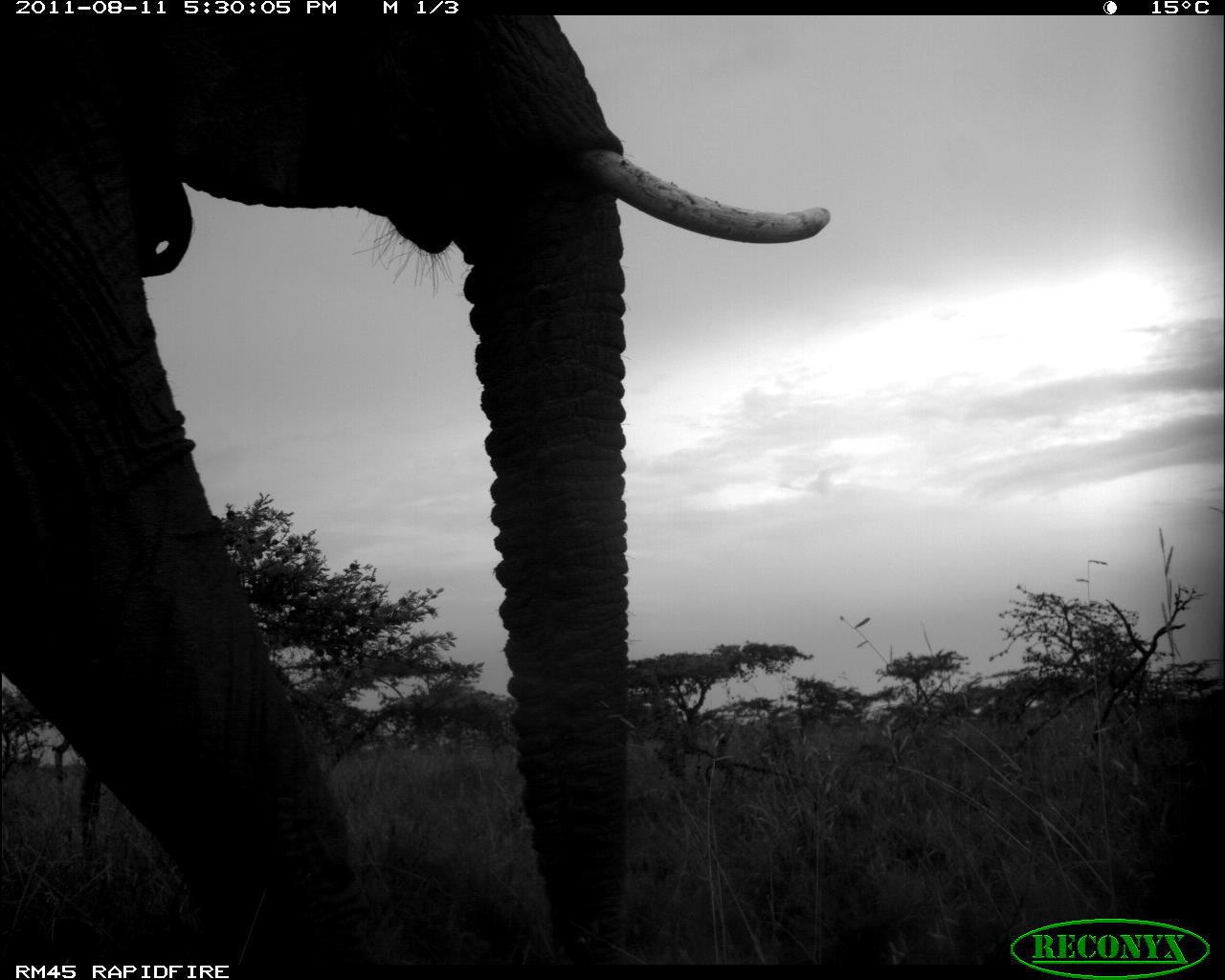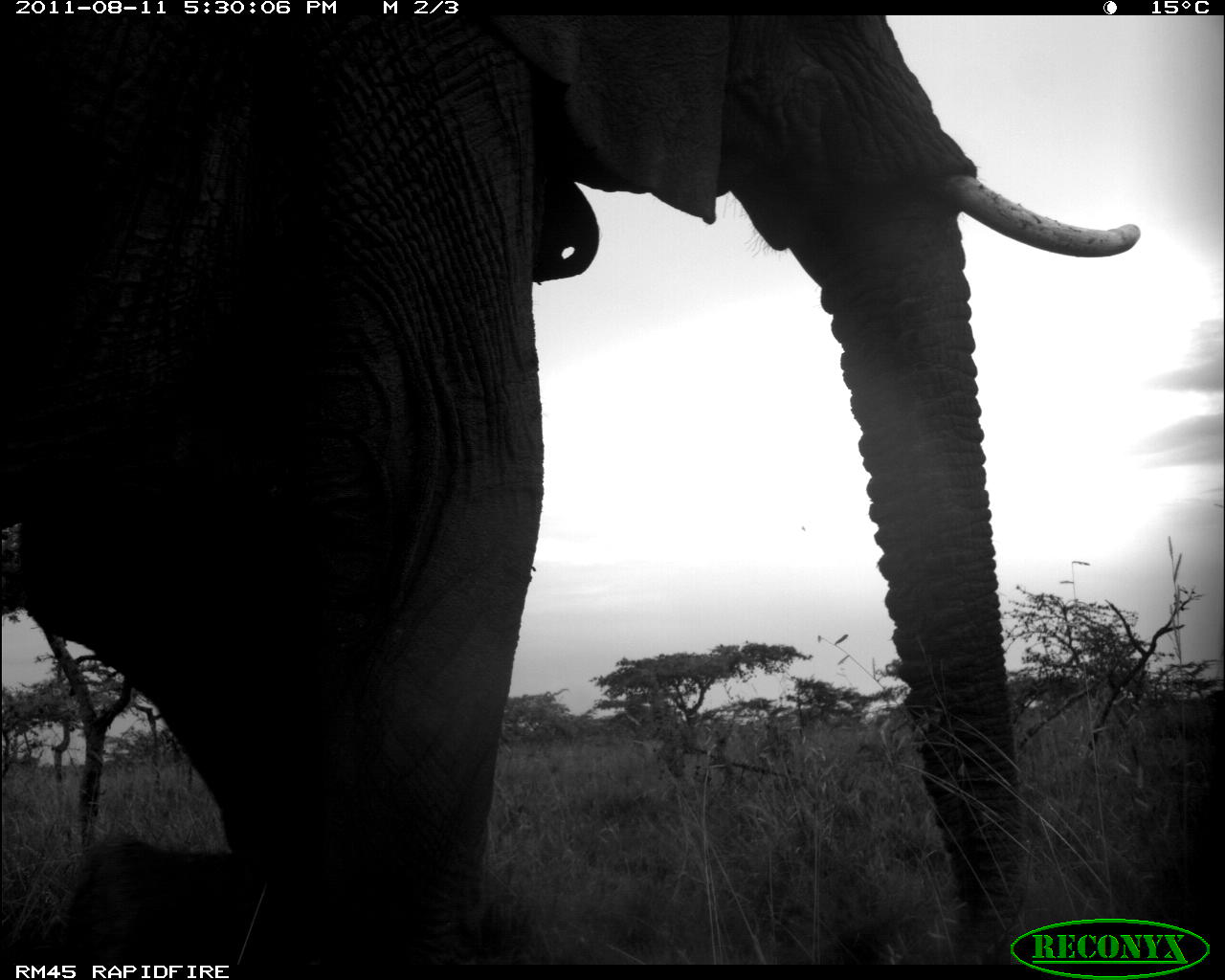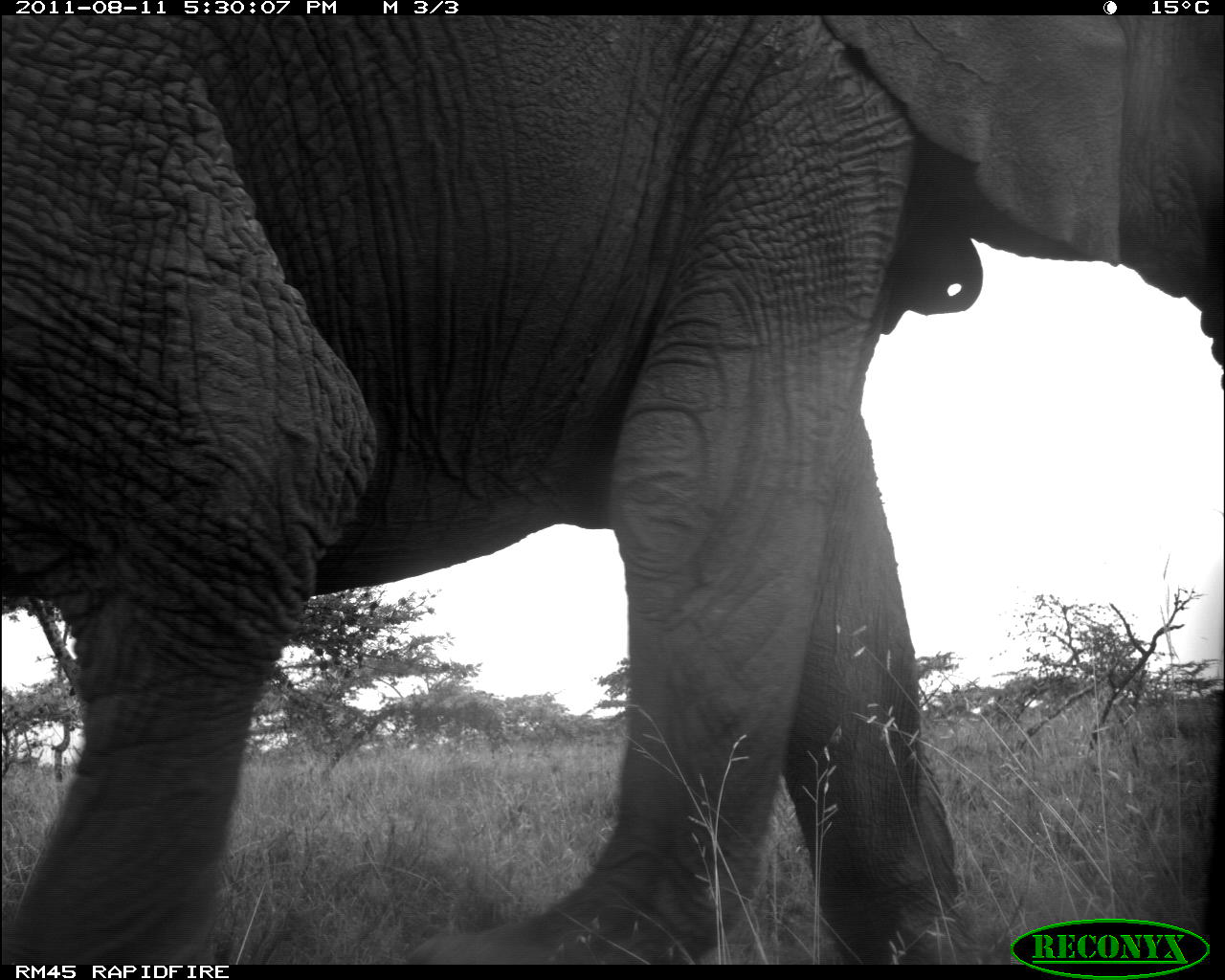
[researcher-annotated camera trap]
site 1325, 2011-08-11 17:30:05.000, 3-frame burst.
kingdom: Animalia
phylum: Chordata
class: Mammalia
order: Proboscidea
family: Elephantidae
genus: Loxodonta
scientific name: Loxodonta africana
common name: african bush elephant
Loxodonta africana (african bush elephant), count 1.